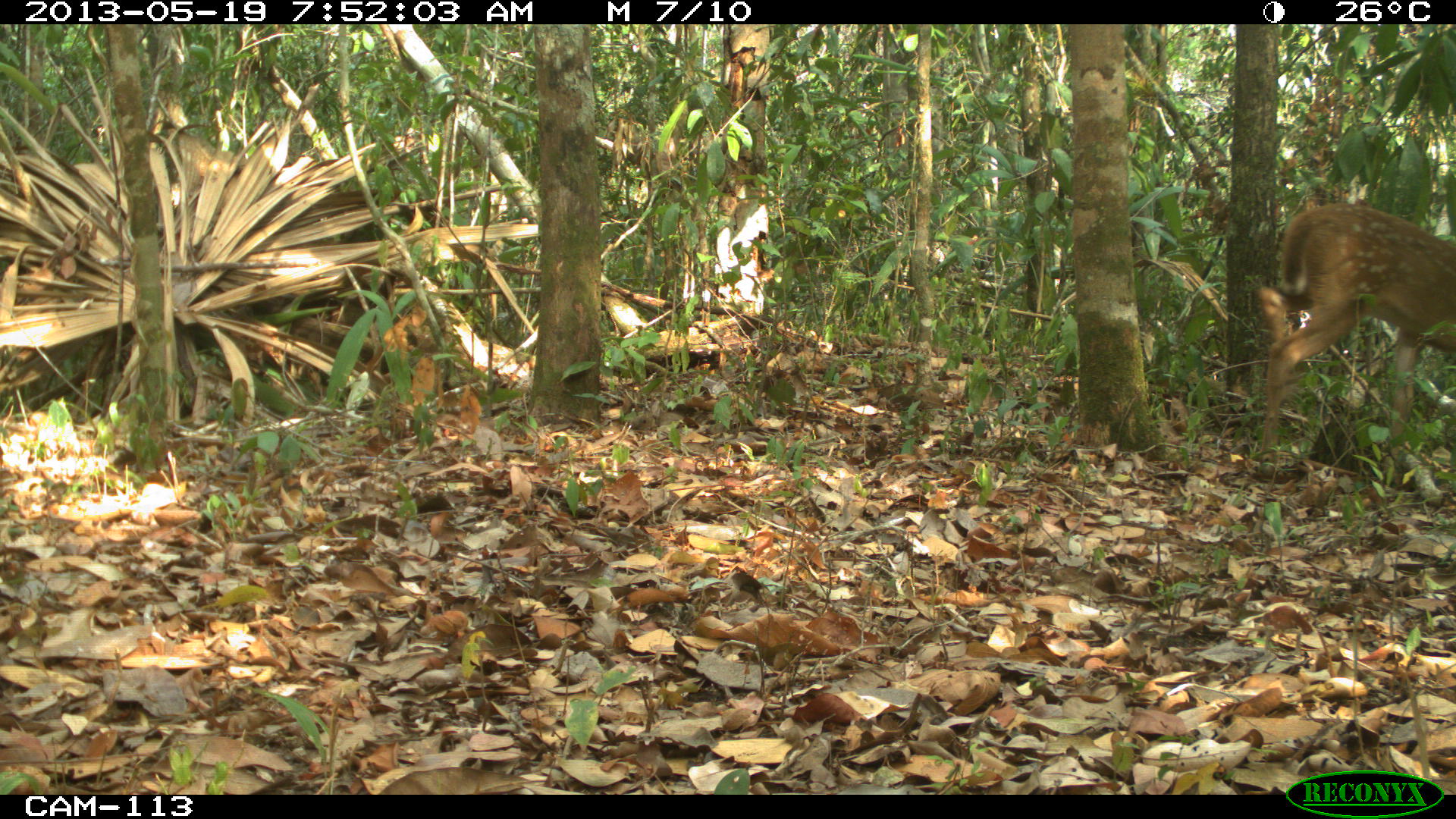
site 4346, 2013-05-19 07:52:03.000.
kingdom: Animalia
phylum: Chordata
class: Mammalia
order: Artiodactyla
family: Cervidae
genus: Odocoileus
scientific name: Odocoileus virginianus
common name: white-tailed deer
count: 1